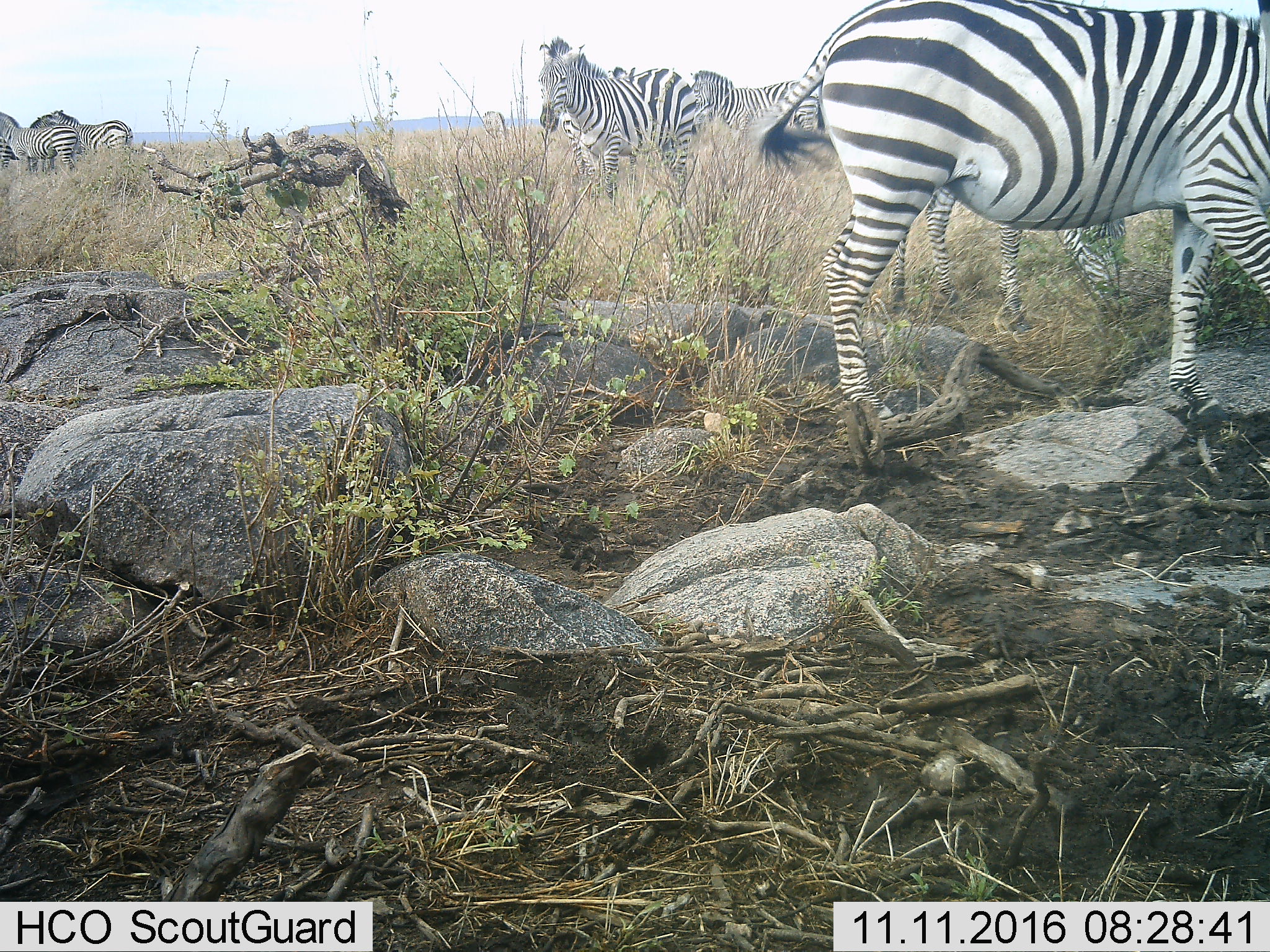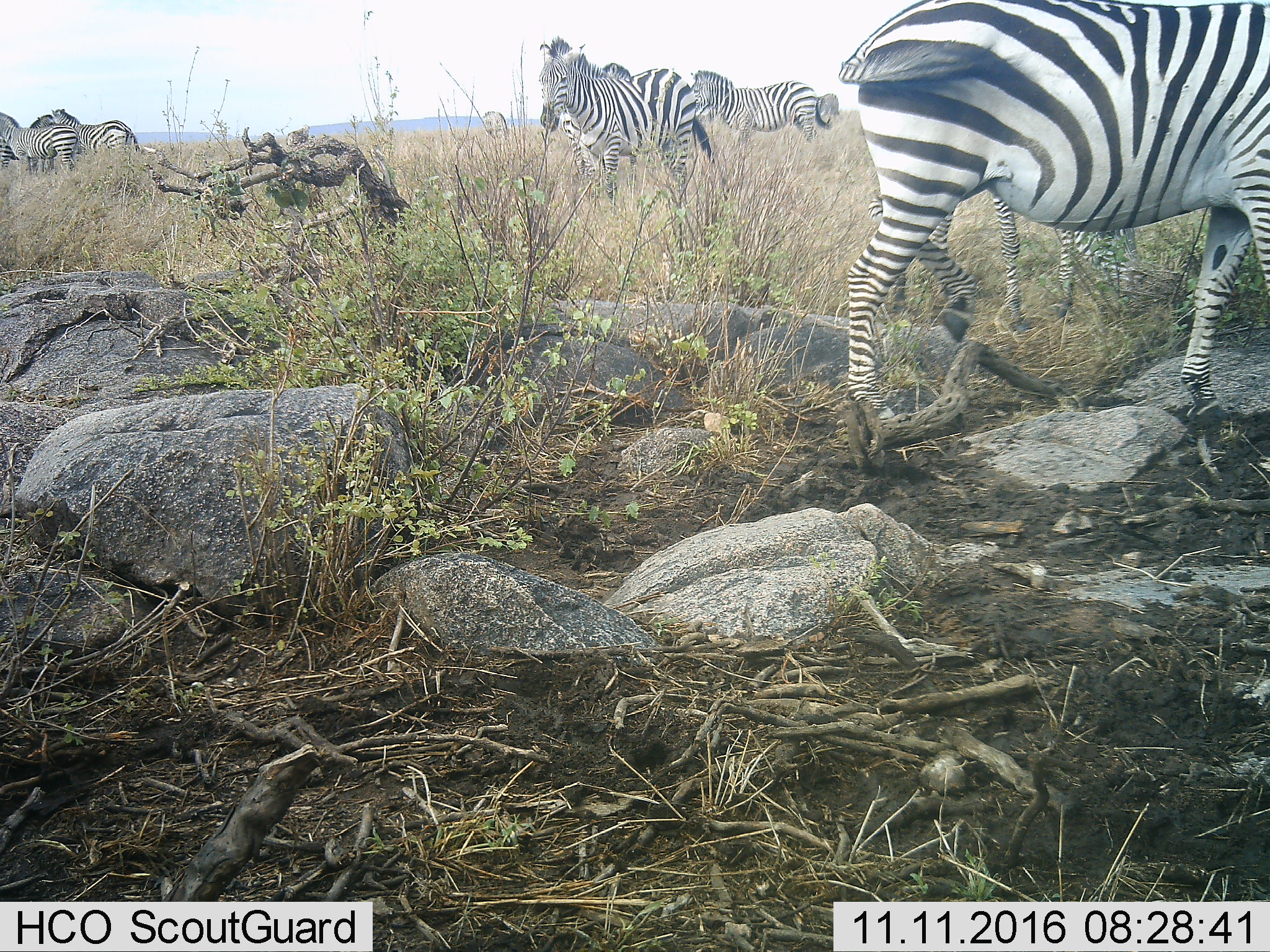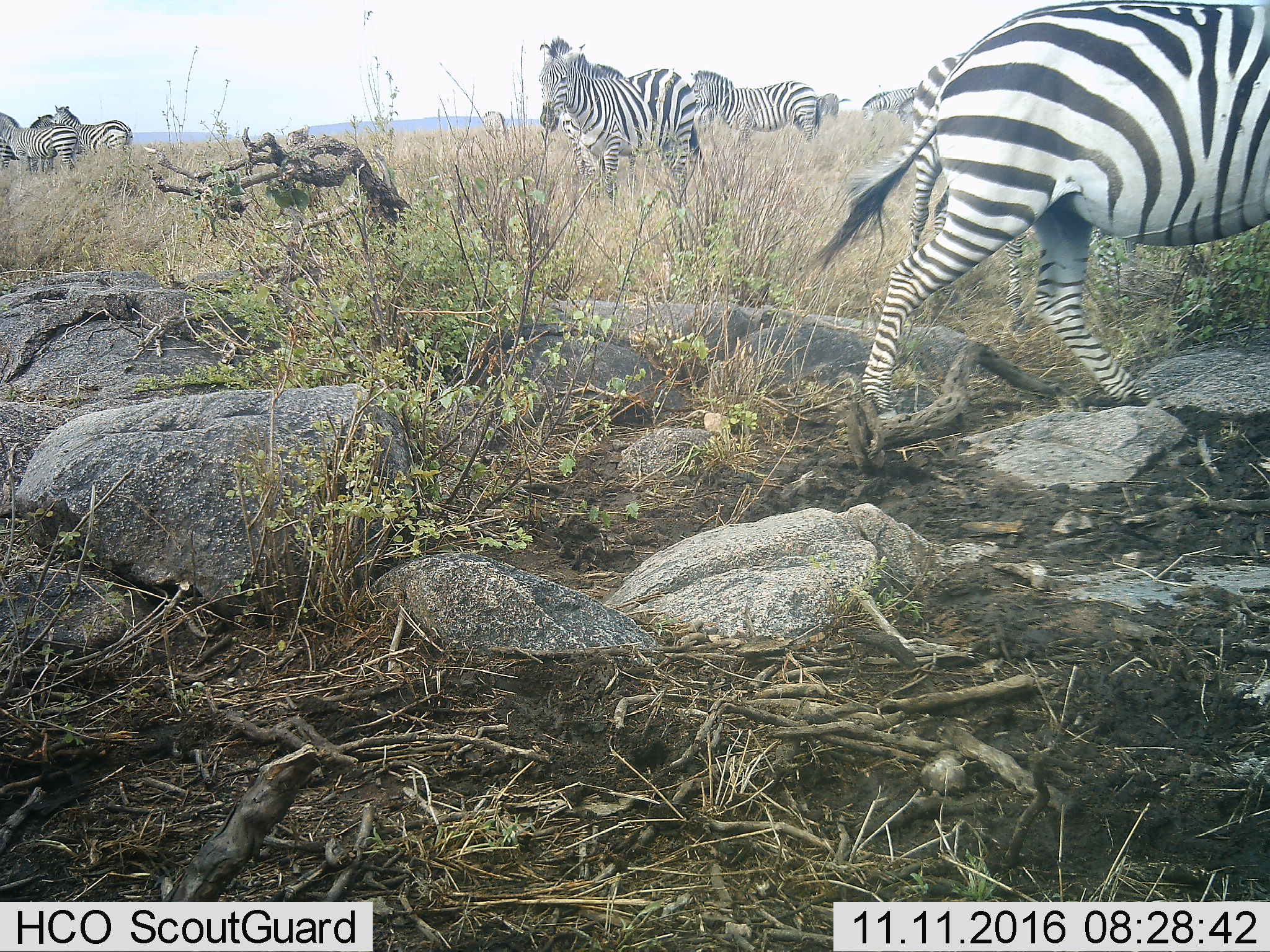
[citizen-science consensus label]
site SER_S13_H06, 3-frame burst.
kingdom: Animalia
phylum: Chordata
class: Mammalia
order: Perissodactyla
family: Equidae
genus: Equus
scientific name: Equus quagga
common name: plains zebra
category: zebraplains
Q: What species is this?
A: Zebraplains (plains zebra) (Equus quagga).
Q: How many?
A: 8.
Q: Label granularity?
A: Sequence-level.